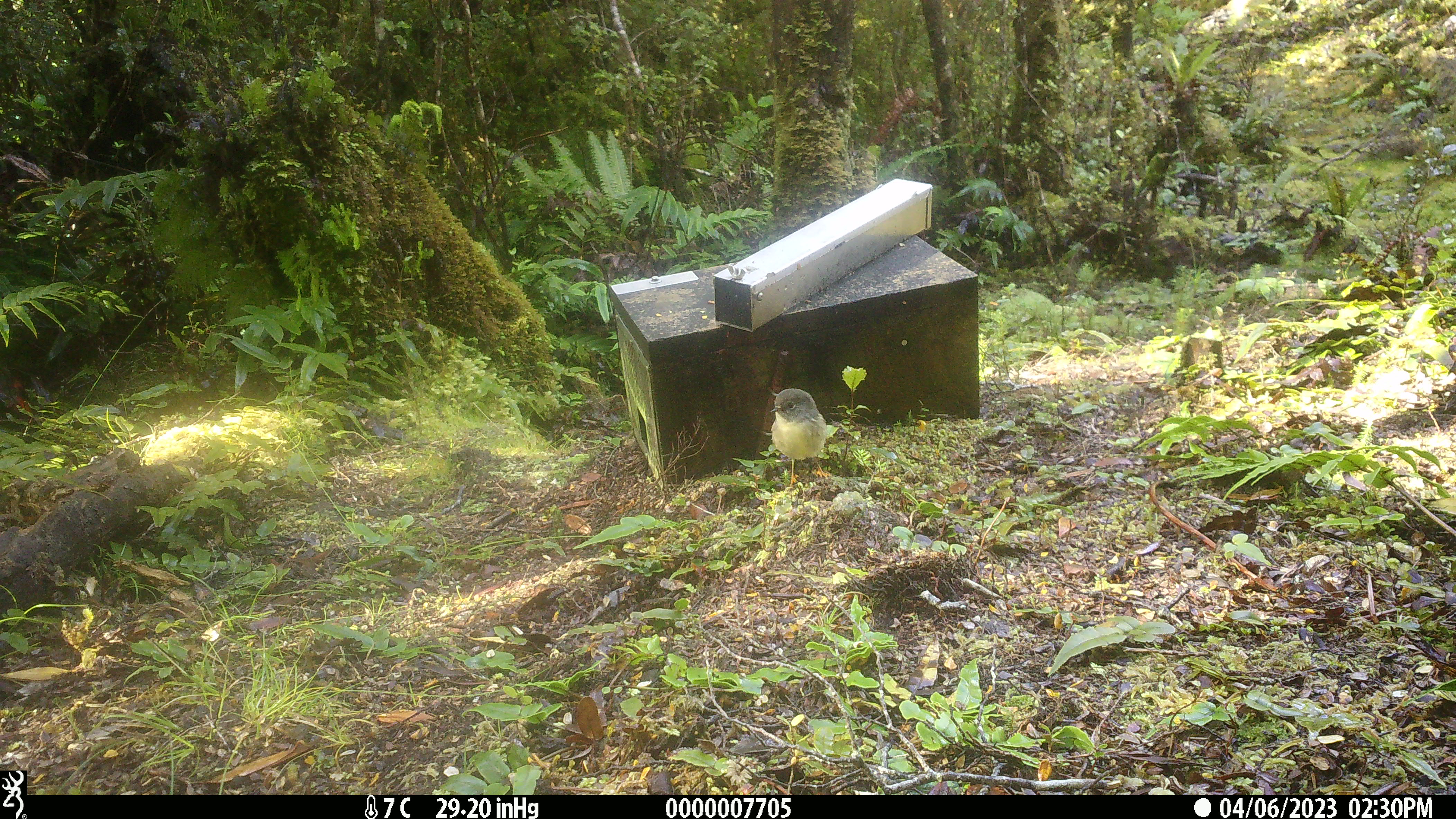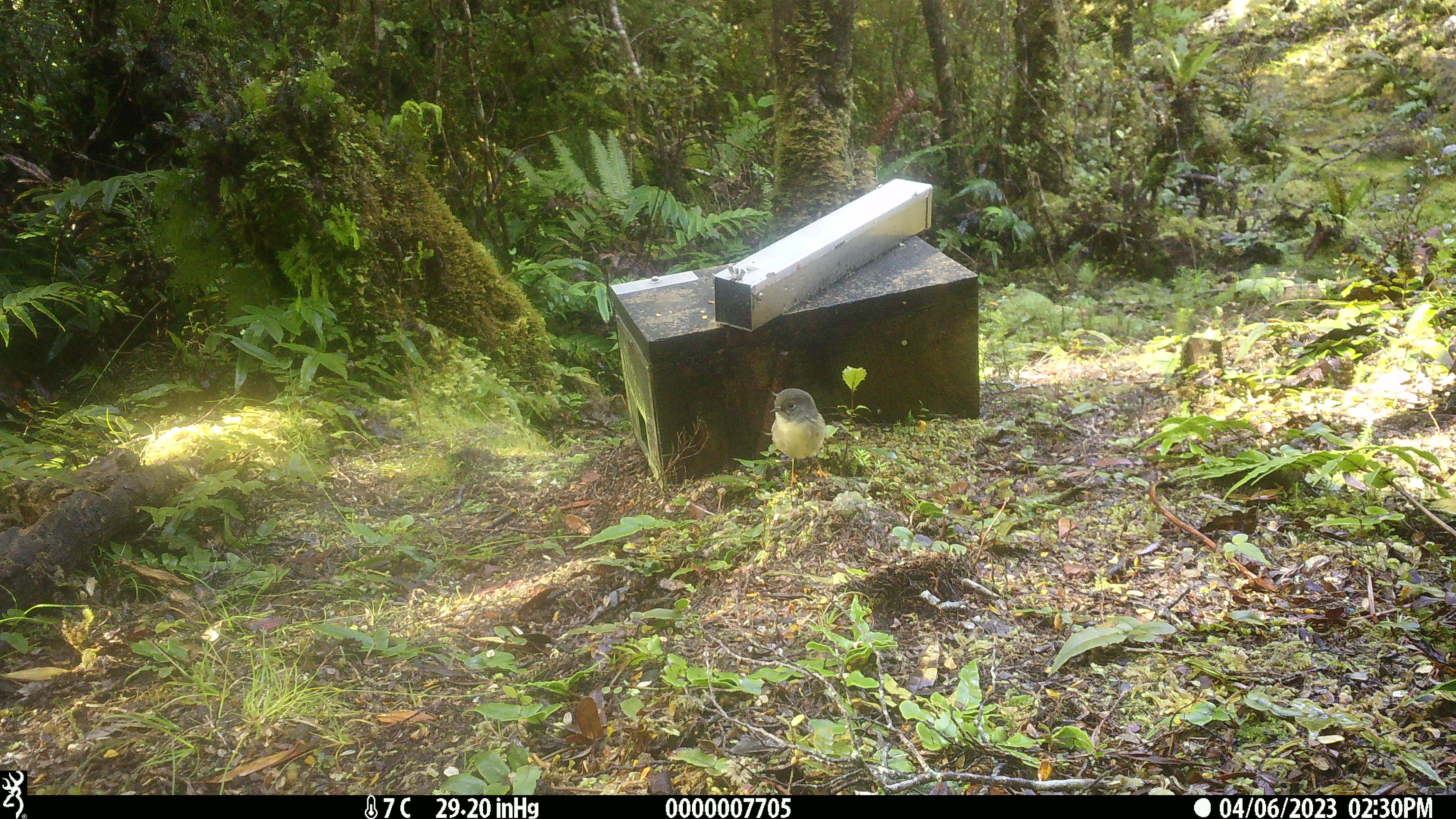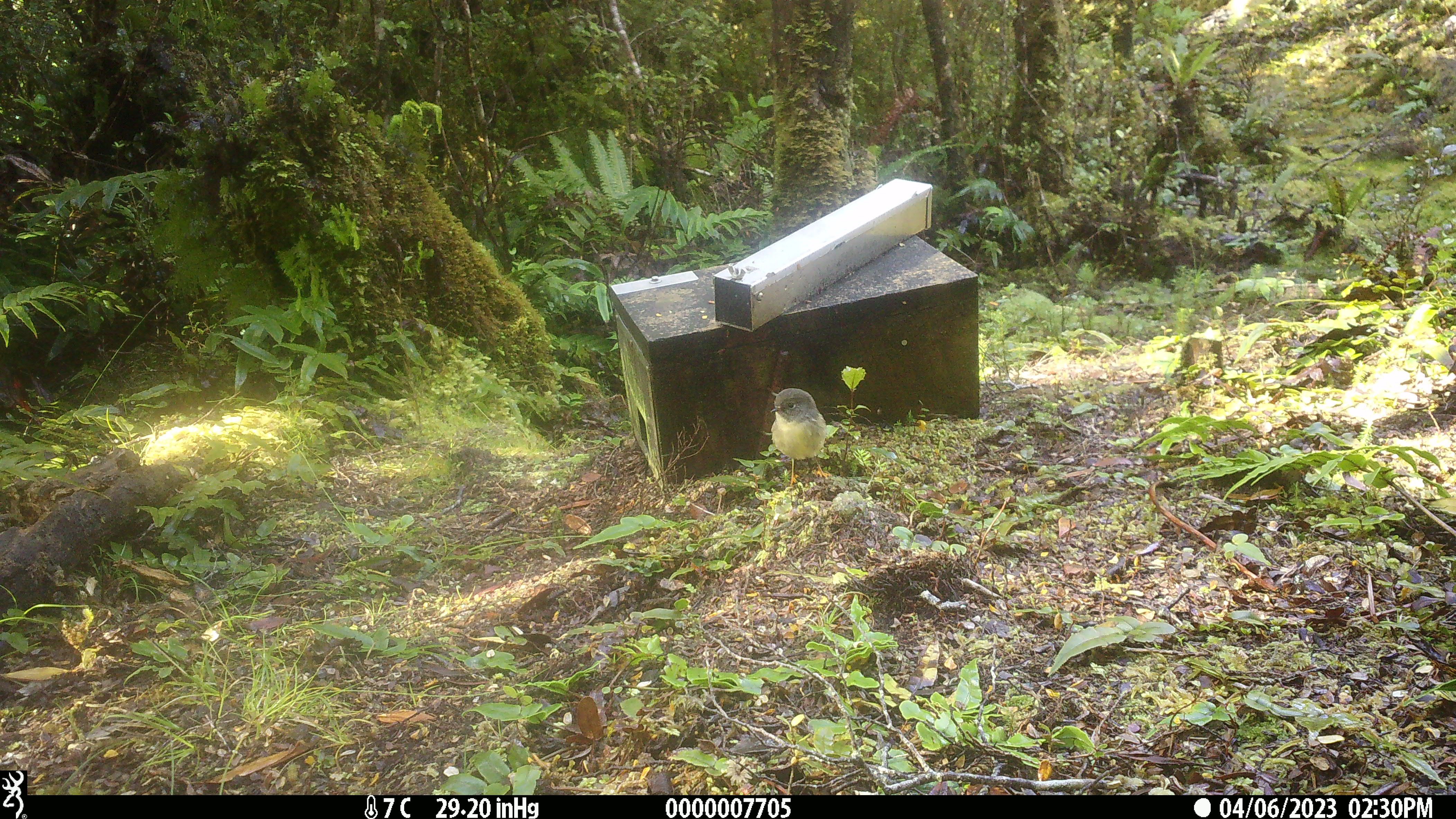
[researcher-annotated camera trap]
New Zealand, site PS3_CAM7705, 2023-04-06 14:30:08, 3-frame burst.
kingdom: Animalia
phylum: Chordata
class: Aves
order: Passeriformes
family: Petroicidae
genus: Petroica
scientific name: Petroica macrocephala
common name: tomtit